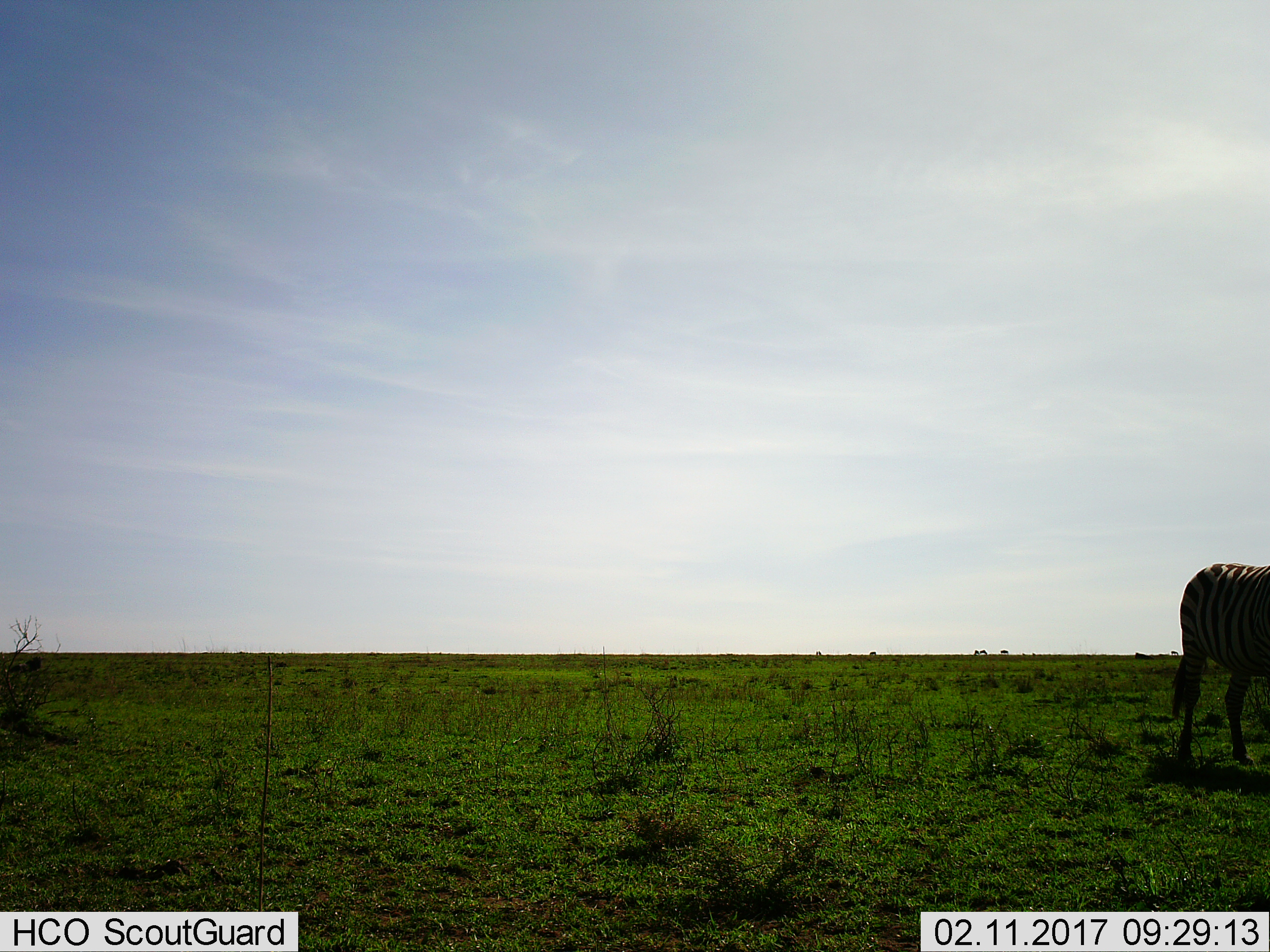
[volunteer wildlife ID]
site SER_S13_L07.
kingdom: Animalia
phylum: Chordata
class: Mammalia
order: Perissodactyla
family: Equidae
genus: Equus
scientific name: Equus quagga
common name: plains zebra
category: zebraplains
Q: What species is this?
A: Zebraplains (plains zebra) (Equus quagga).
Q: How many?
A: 1.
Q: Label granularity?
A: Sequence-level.